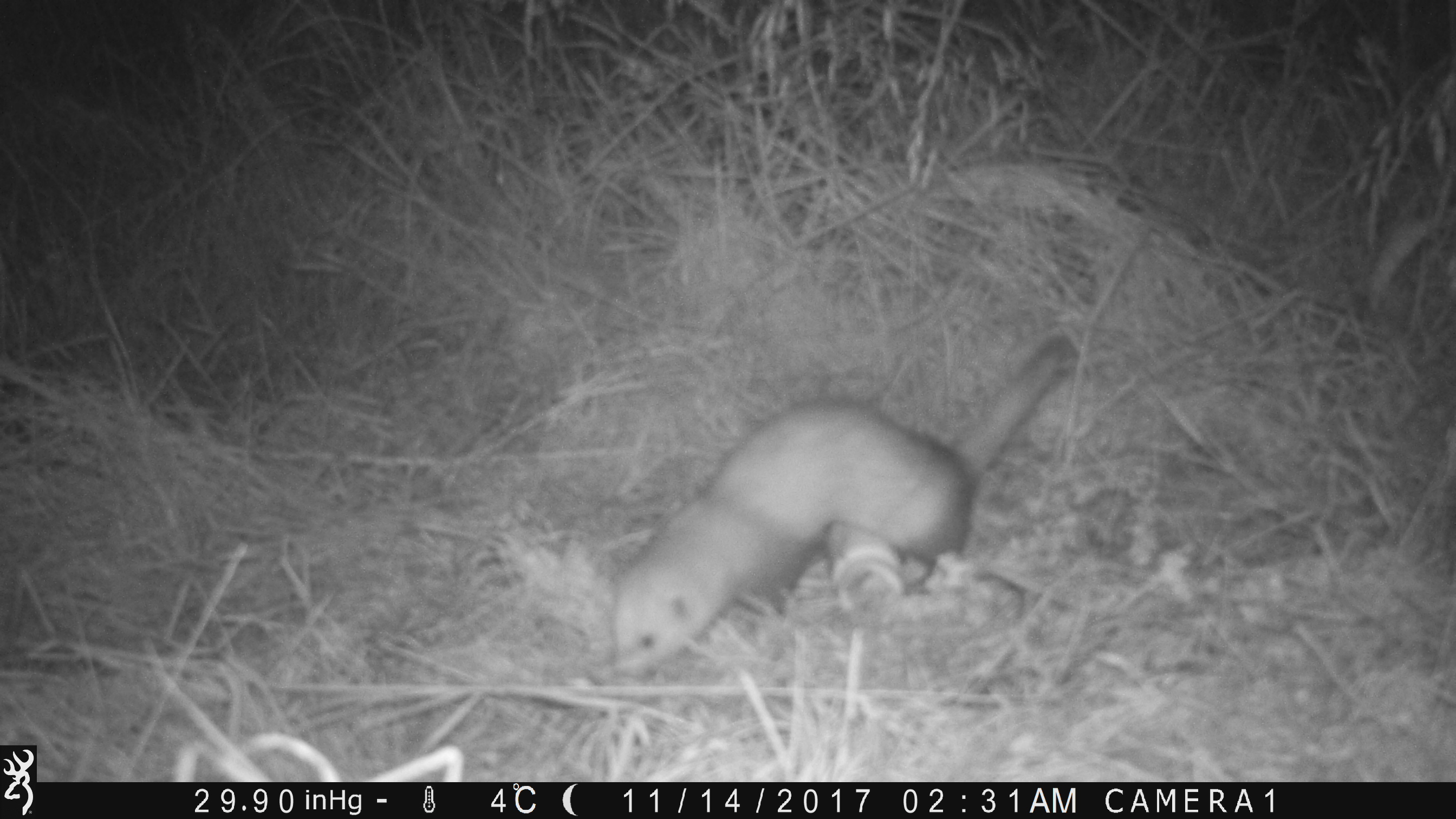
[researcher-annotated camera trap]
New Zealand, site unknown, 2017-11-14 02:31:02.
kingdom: Animalia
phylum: Chordata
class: Mammalia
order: Carnivora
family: Mustelidae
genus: Mustela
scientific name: Mustela furo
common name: ferret